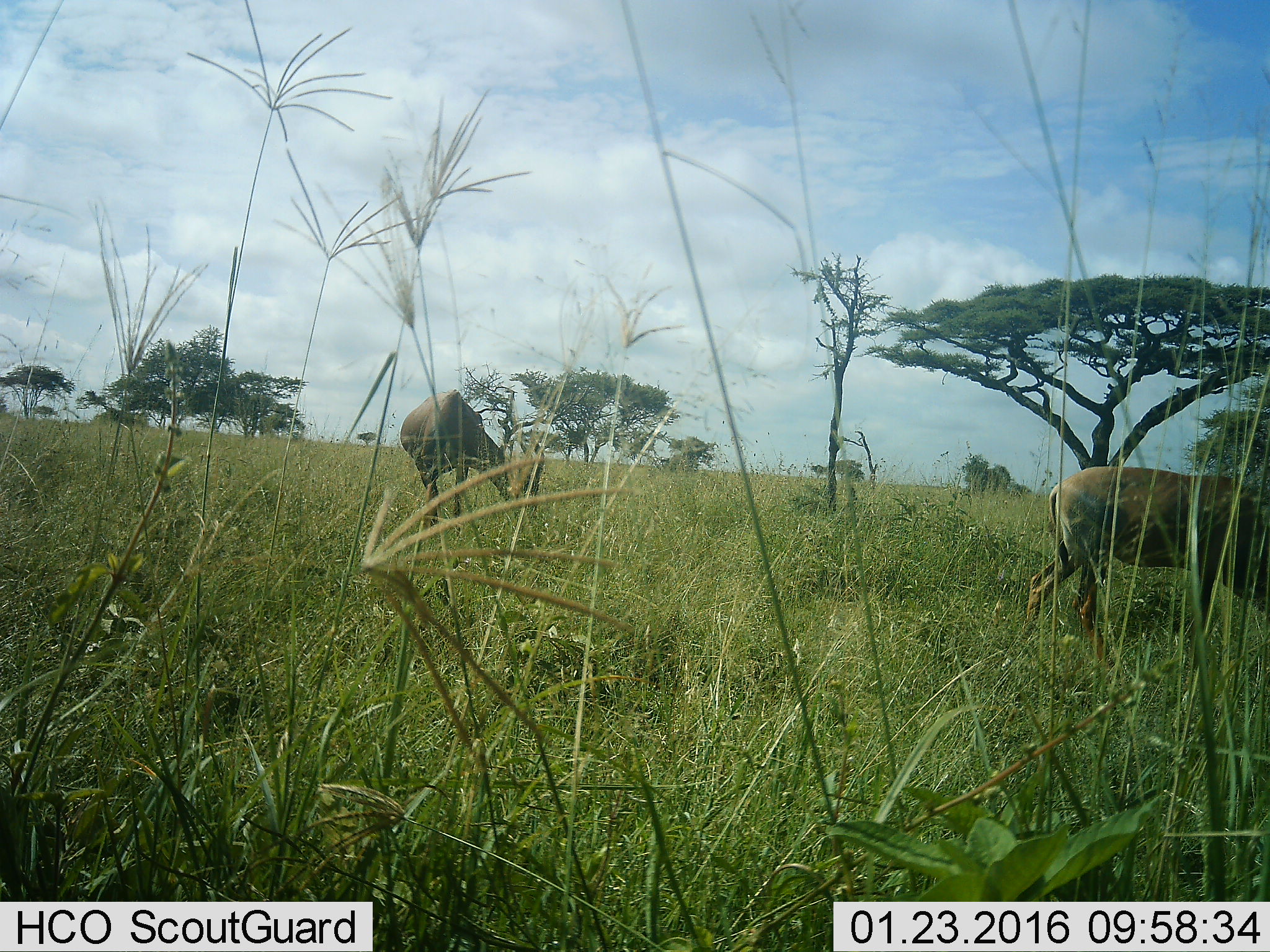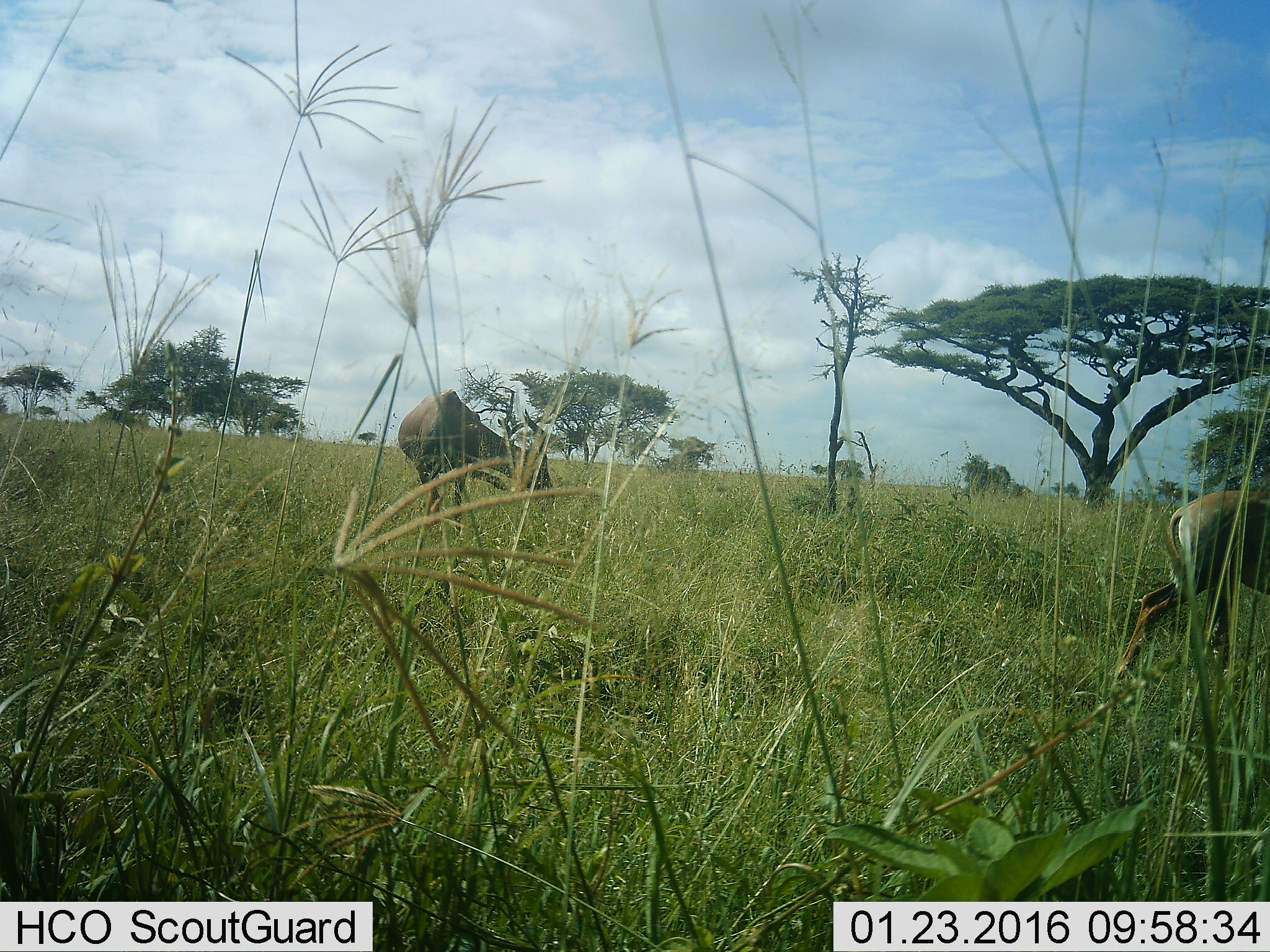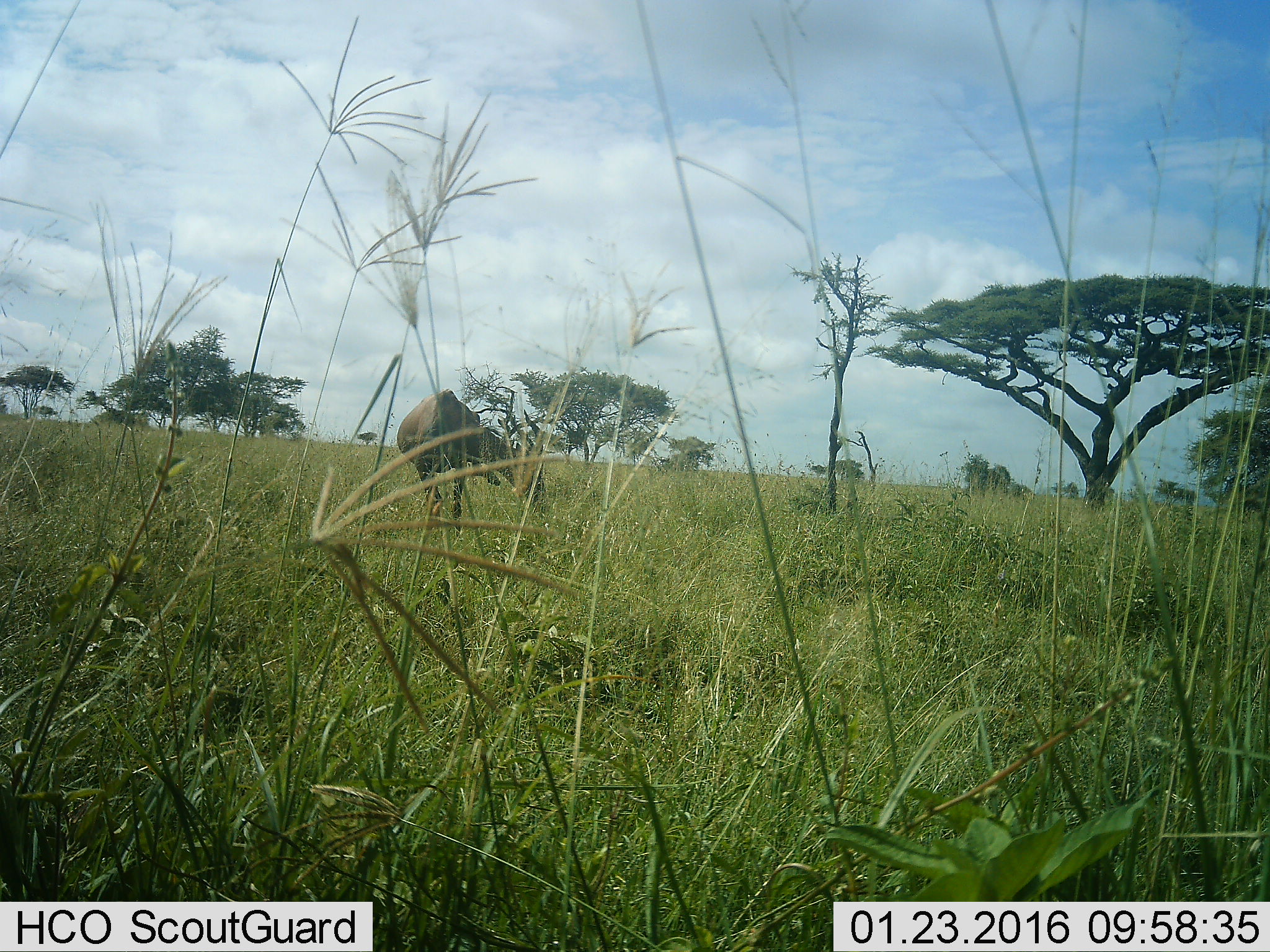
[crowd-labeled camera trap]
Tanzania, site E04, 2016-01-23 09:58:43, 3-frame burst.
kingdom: Animalia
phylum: Chordata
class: Mammalia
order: Artiodactyla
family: Bovidae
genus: Damaliscus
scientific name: Damaliscus lunatus jimela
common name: topi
Topi (Damaliscus lunatus jimela), count 2. Behavior (volunteer vote fractions): standing 43%, resting 0%, moving 86%, interacting 14%. Young present (vote fraction): 0%. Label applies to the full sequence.